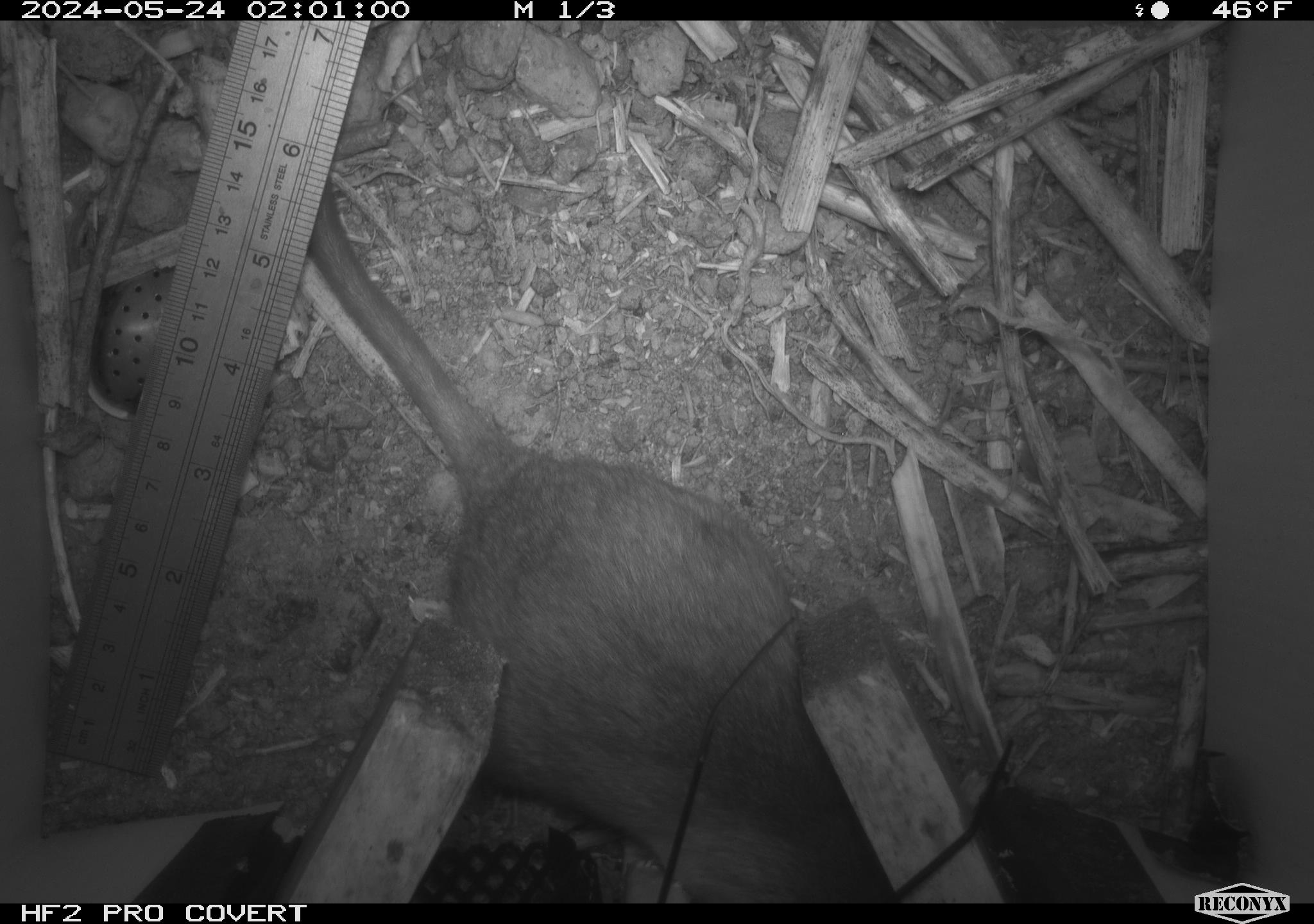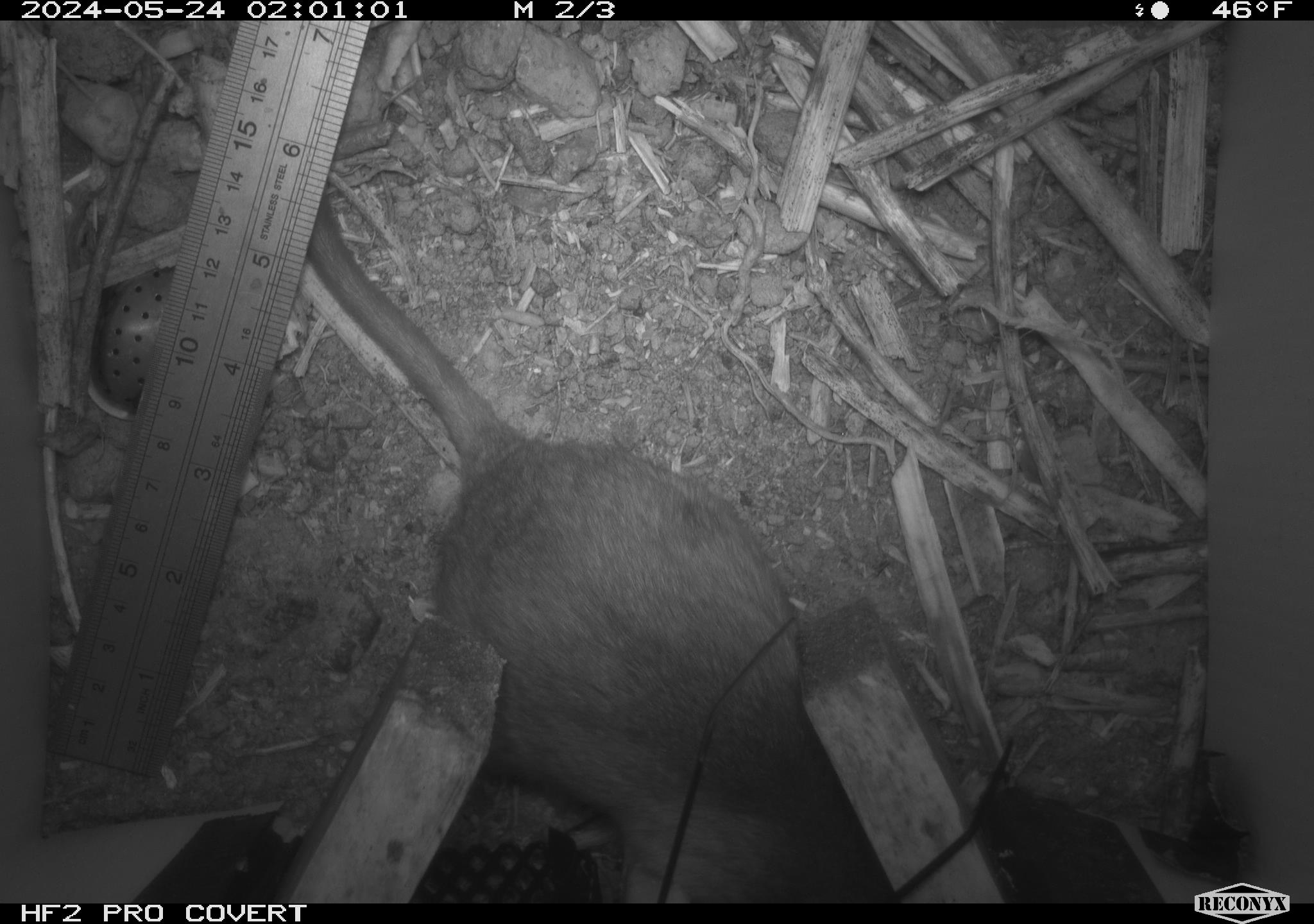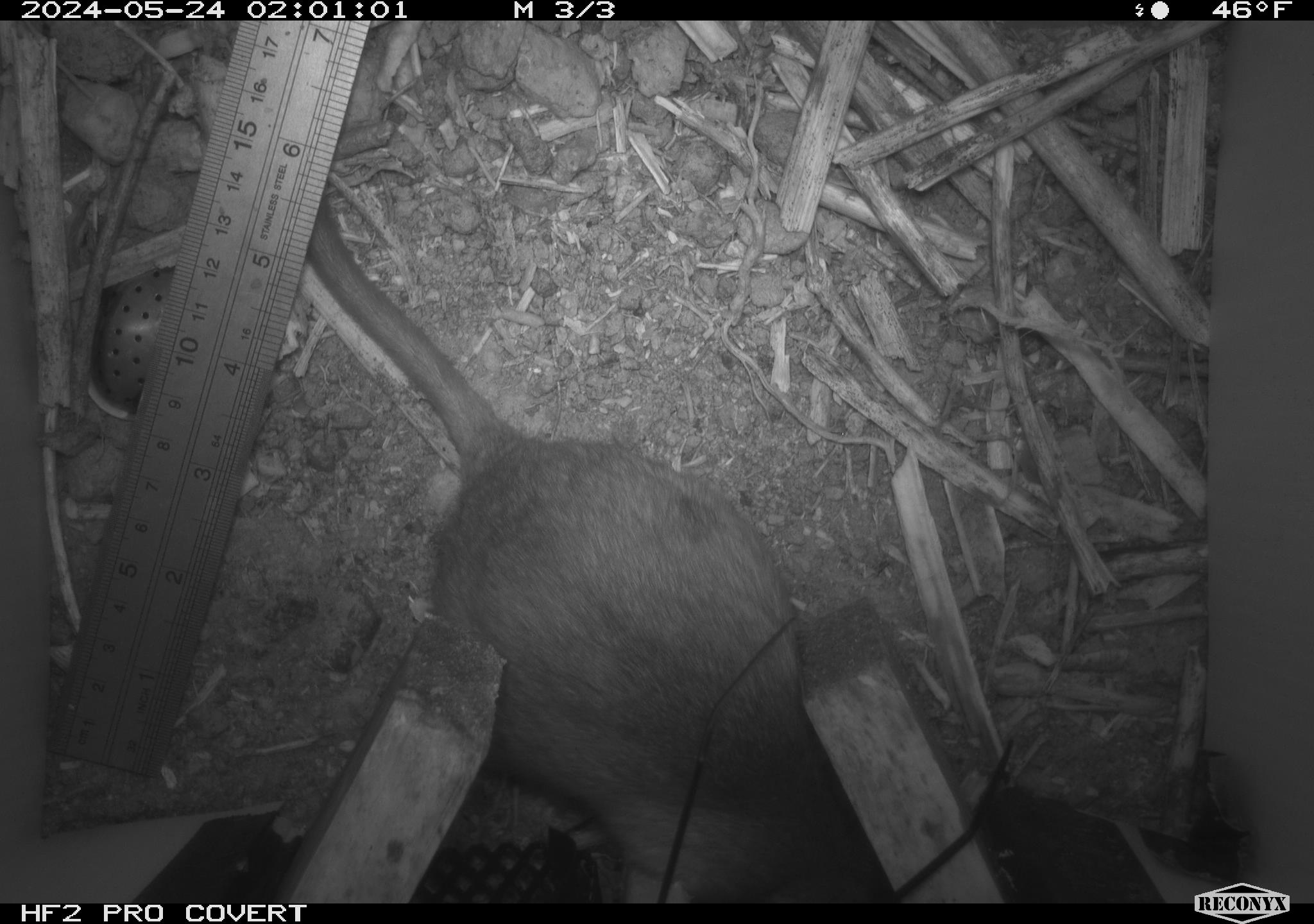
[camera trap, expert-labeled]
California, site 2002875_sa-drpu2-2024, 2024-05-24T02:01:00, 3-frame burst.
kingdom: Animalia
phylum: Chordata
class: Mammalia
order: Rodentia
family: Cricetidae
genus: Neotoma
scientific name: Neotoma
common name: pack rat or woodrat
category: neotoma species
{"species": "neotoma species (pack rat or woodrat) (Neotoma)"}